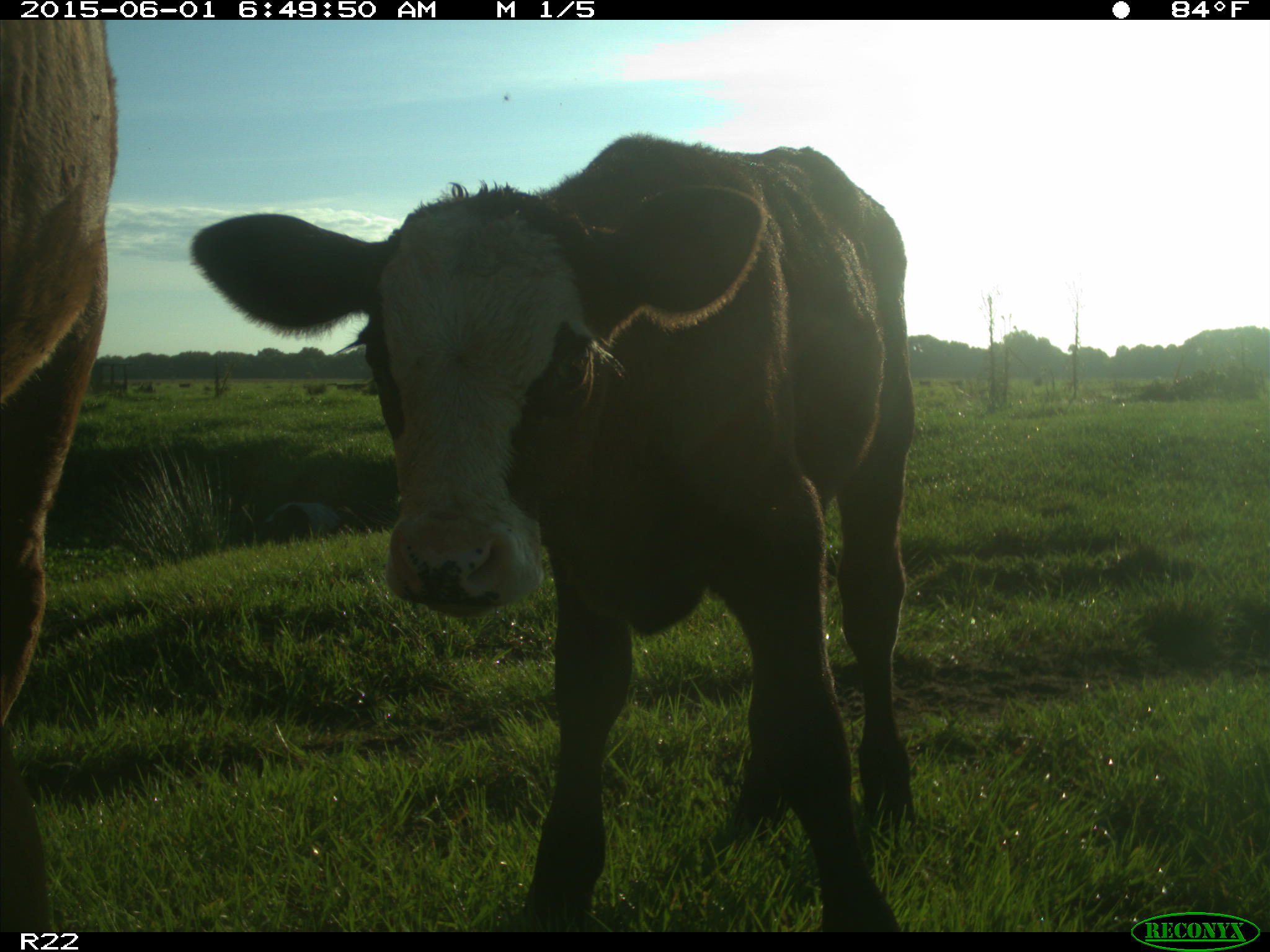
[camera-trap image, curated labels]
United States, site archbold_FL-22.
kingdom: Animalia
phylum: Chordata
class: Mammalia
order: Artiodactyla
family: Bovidae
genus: Bos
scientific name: Bos taurus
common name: domestic cow